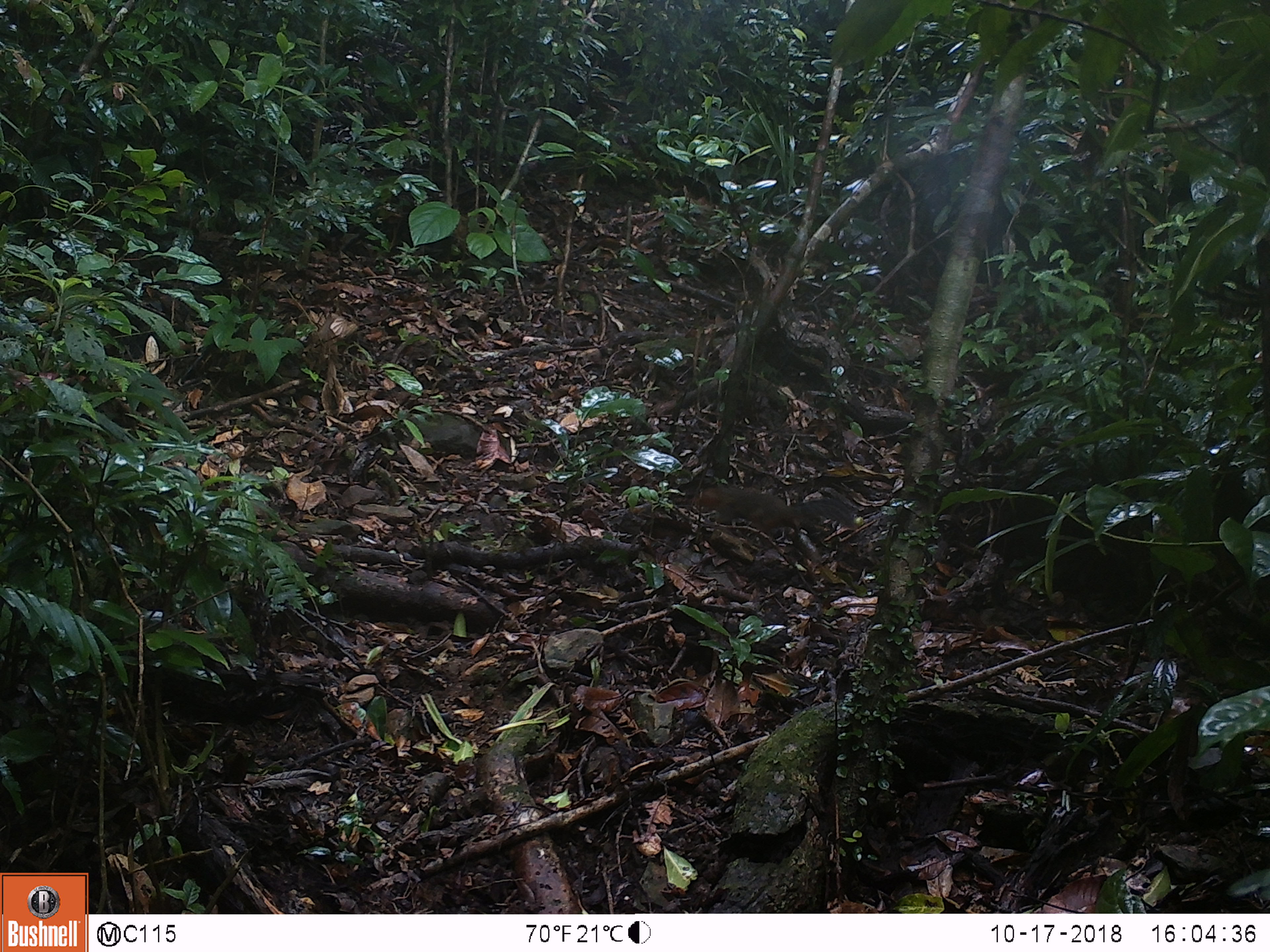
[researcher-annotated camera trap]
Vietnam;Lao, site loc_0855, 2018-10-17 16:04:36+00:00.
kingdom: Animalia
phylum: Chordata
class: Mammalia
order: Rodentia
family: Sciuridae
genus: Dremomys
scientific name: Dremomys rufigenis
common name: red-cheeked squirrel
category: red cheeked squirrel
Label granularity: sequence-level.